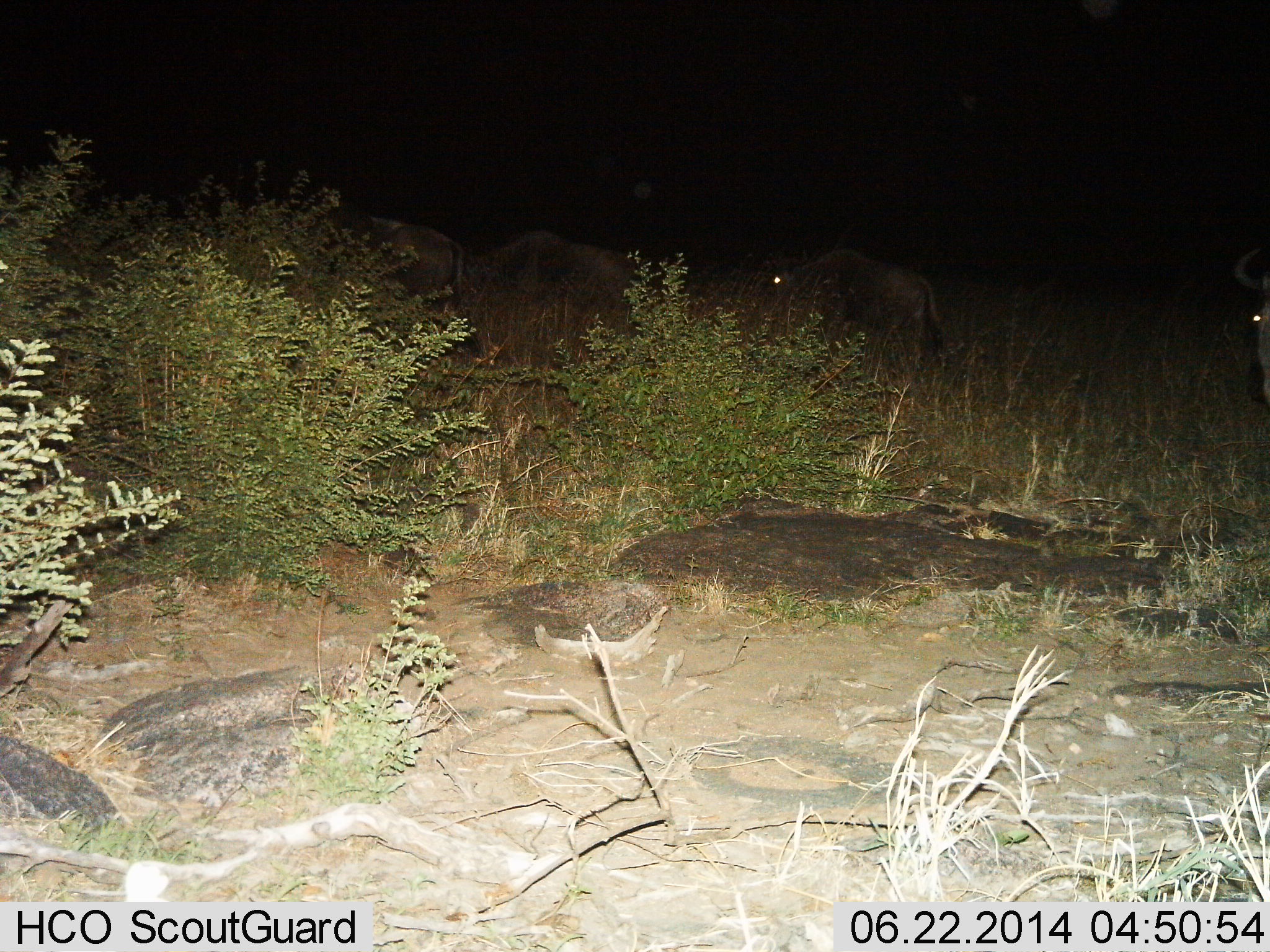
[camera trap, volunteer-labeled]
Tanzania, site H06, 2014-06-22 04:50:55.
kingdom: Animalia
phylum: Chordata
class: Mammalia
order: Artiodactyla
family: Bovidae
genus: Connochaetes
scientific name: Connochaetes taurinus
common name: blue wildebeest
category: wildebeest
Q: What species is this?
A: Wildebeest (blue wildebeest) (Connochaetes taurinus).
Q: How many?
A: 4.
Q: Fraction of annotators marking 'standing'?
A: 27%.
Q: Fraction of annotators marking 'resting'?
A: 0%.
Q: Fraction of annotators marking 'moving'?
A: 64%.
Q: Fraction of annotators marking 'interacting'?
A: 0%.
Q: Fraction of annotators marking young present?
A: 0%.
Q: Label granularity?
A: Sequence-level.